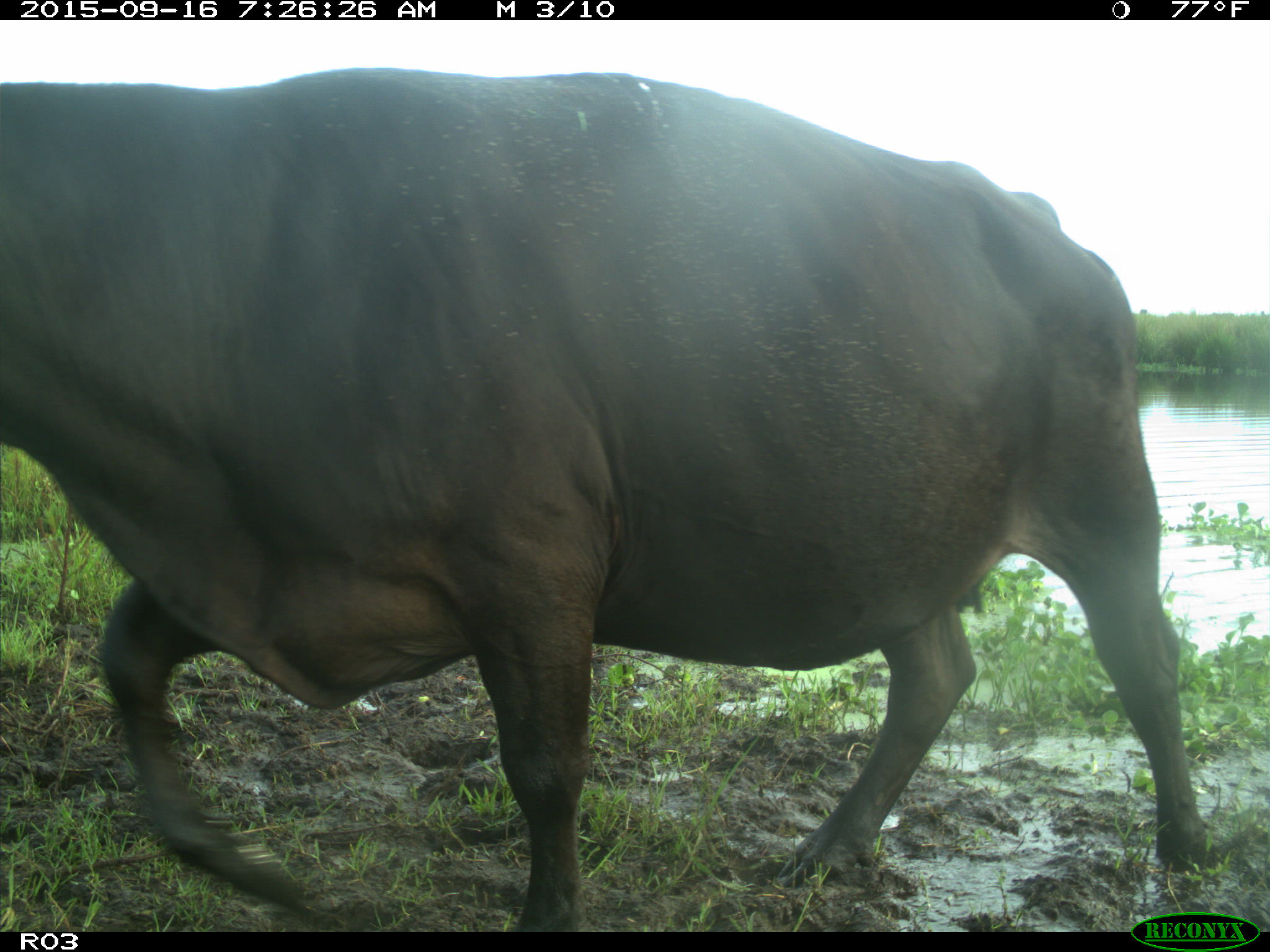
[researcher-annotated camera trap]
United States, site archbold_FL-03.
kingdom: Animalia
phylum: Chordata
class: Mammalia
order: Artiodactyla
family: Bovidae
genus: Bos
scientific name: Bos taurus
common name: domestic cow